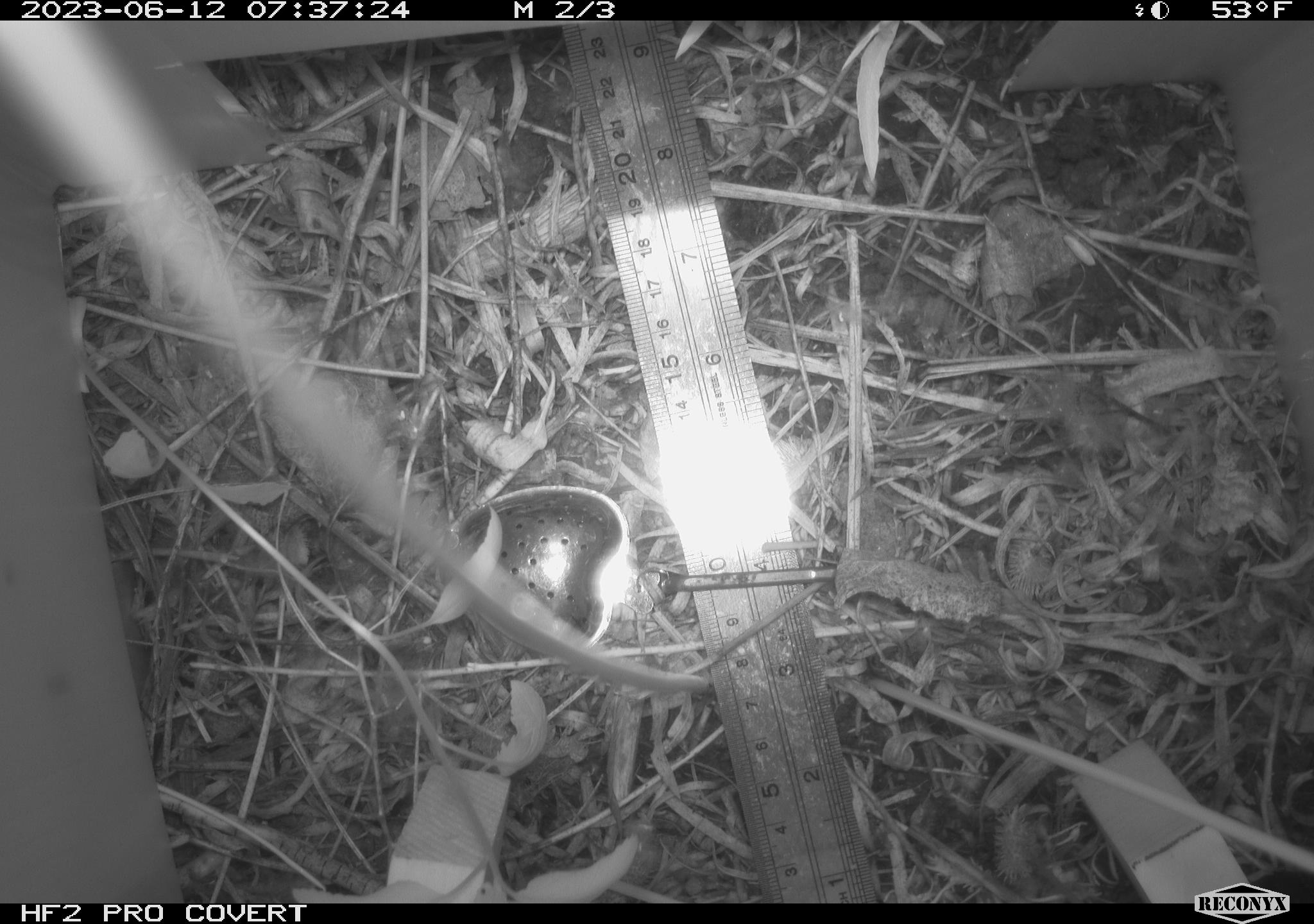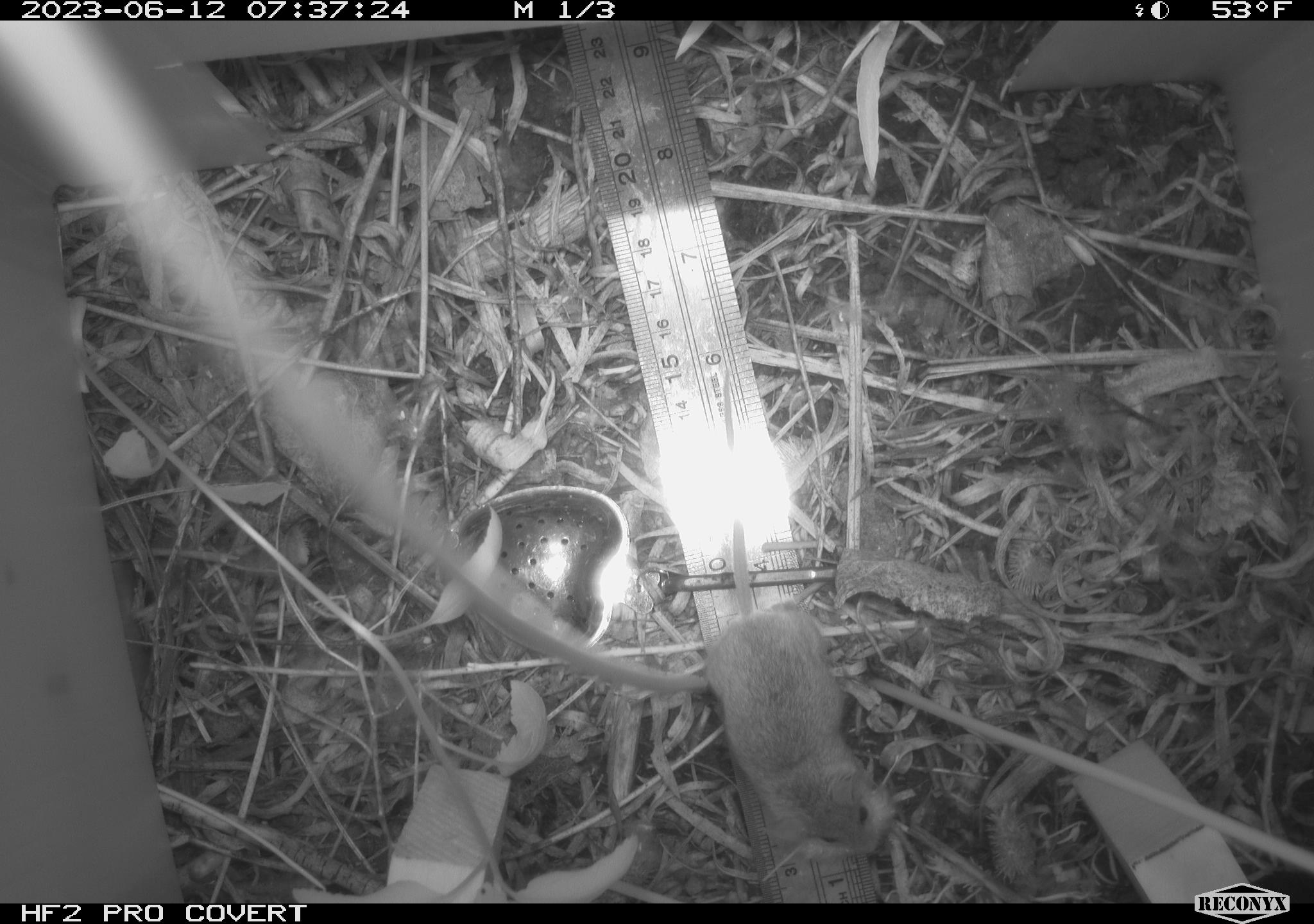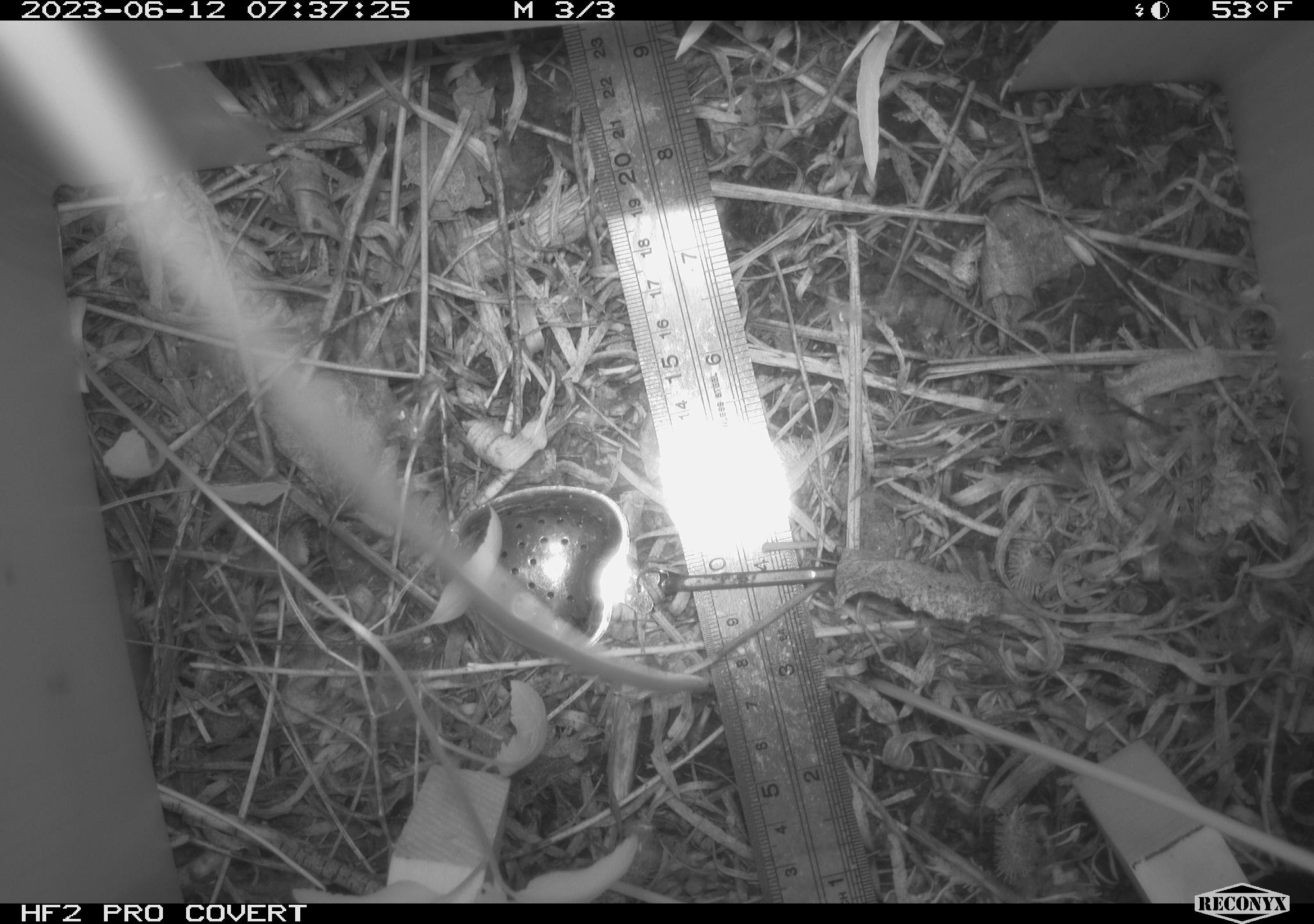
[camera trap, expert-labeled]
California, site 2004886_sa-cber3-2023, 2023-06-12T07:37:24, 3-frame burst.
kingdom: Animalia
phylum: Chordata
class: Mammalia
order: Rodentia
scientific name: Rodentia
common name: mouse species